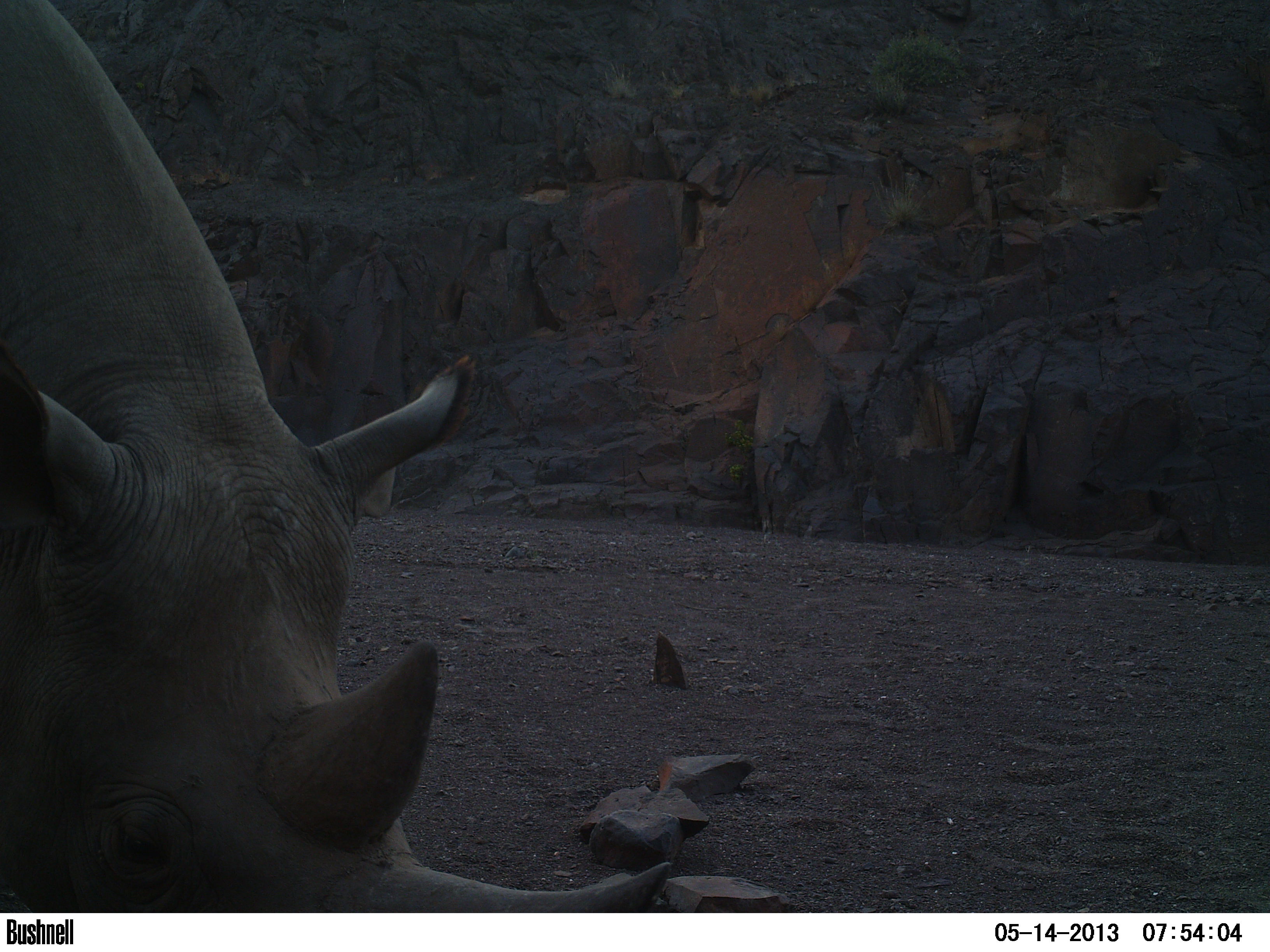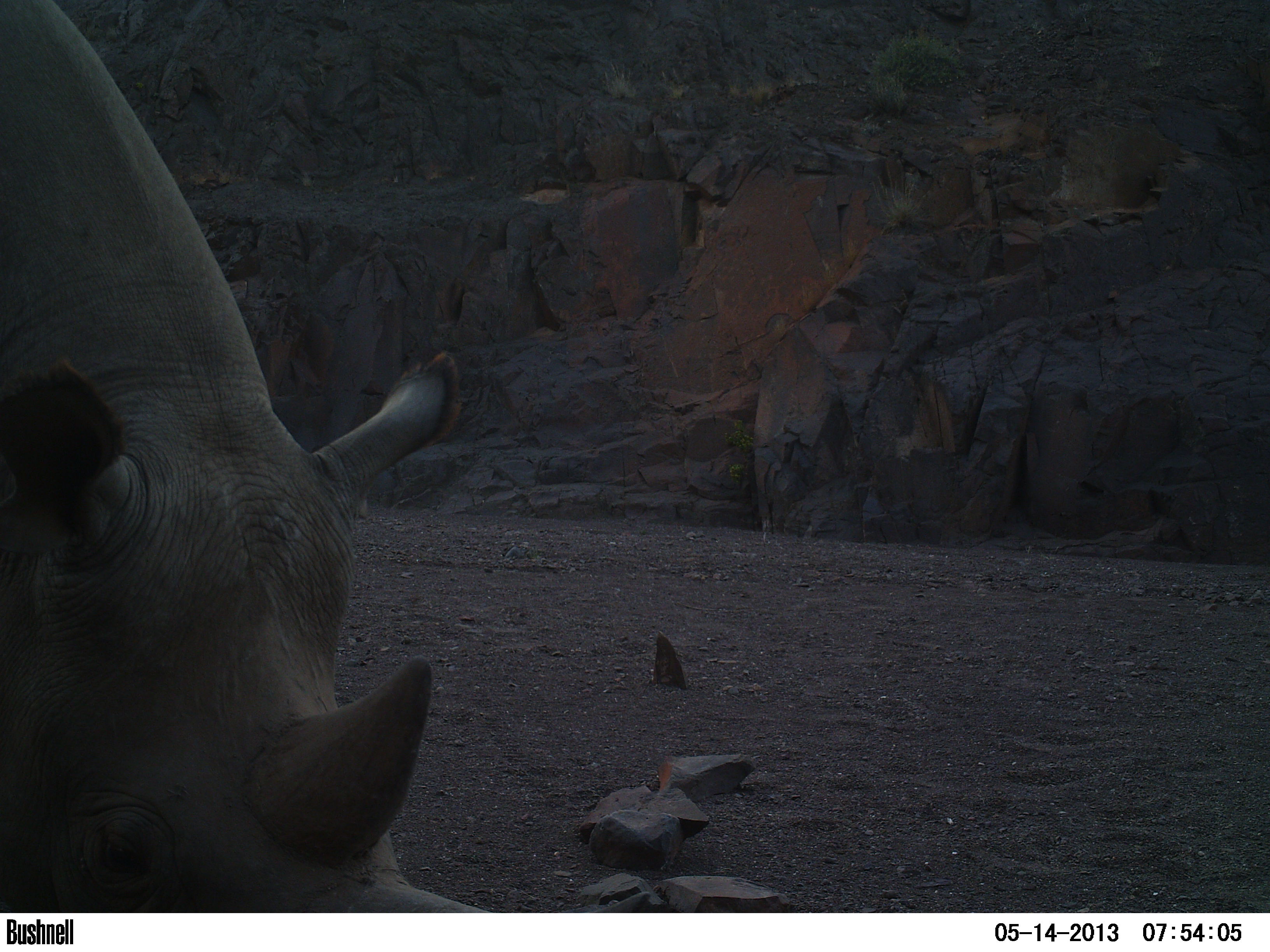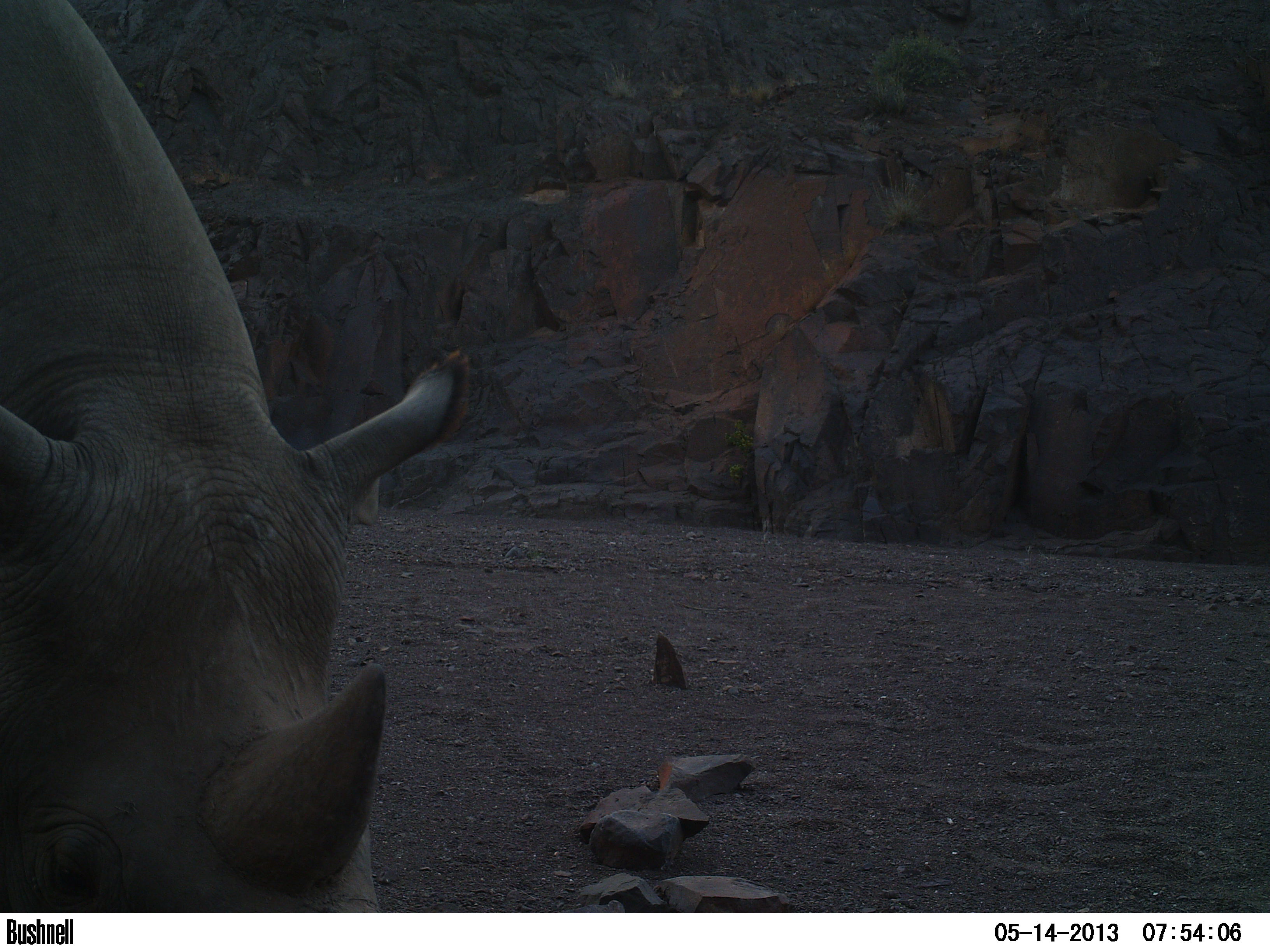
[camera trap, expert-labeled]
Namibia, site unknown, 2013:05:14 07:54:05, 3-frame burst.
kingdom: Animalia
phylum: Chordata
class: Mammalia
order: Perissodactyla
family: Rhinocerotidae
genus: Diceros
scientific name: Diceros bicornis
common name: black rhinoceros